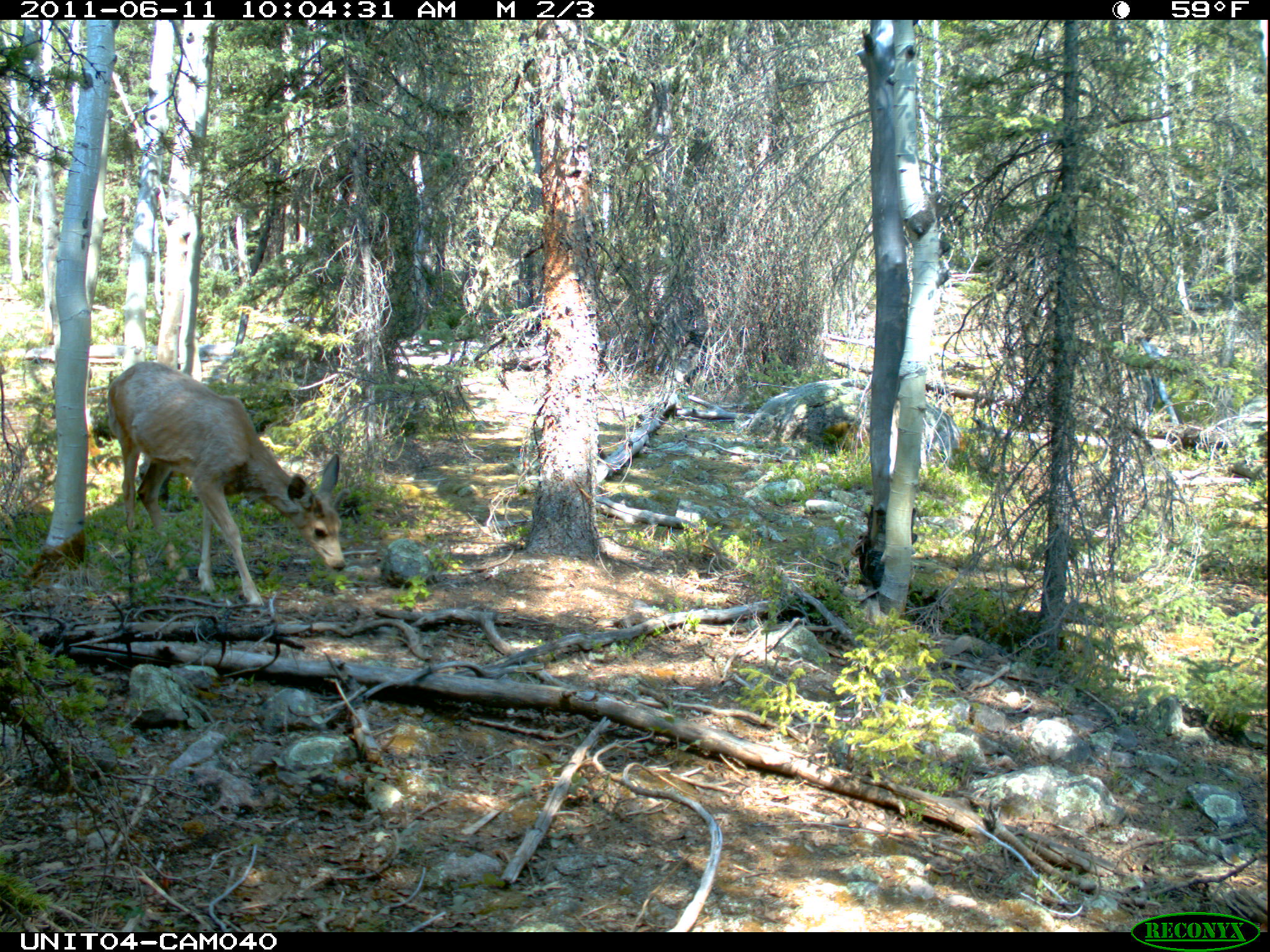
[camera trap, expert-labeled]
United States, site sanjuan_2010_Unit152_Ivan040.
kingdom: Animalia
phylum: Chordata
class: Mammalia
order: Artiodactyla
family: Cervidae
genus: Odocoileus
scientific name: Odocoileus hemionus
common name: mule deer